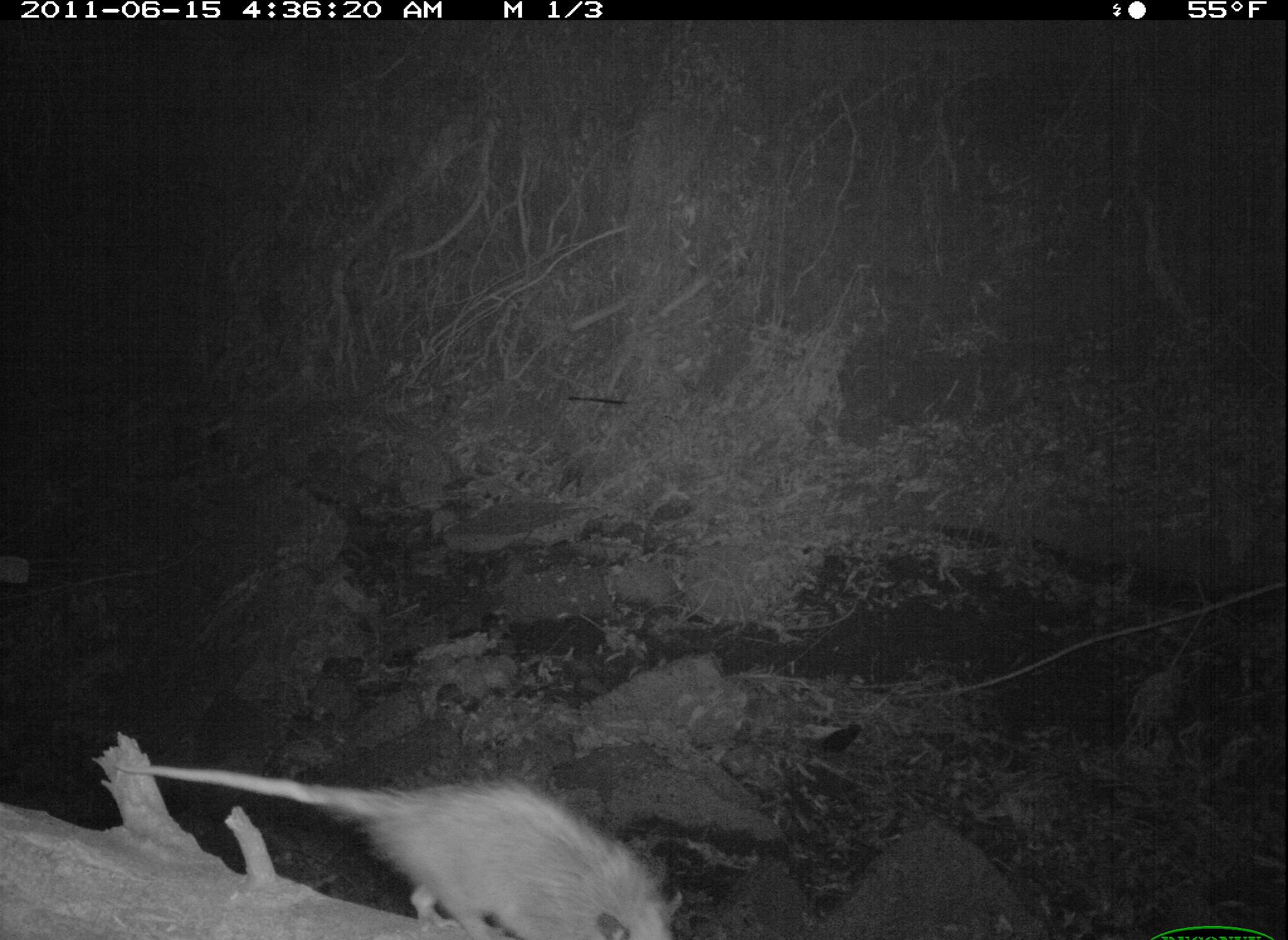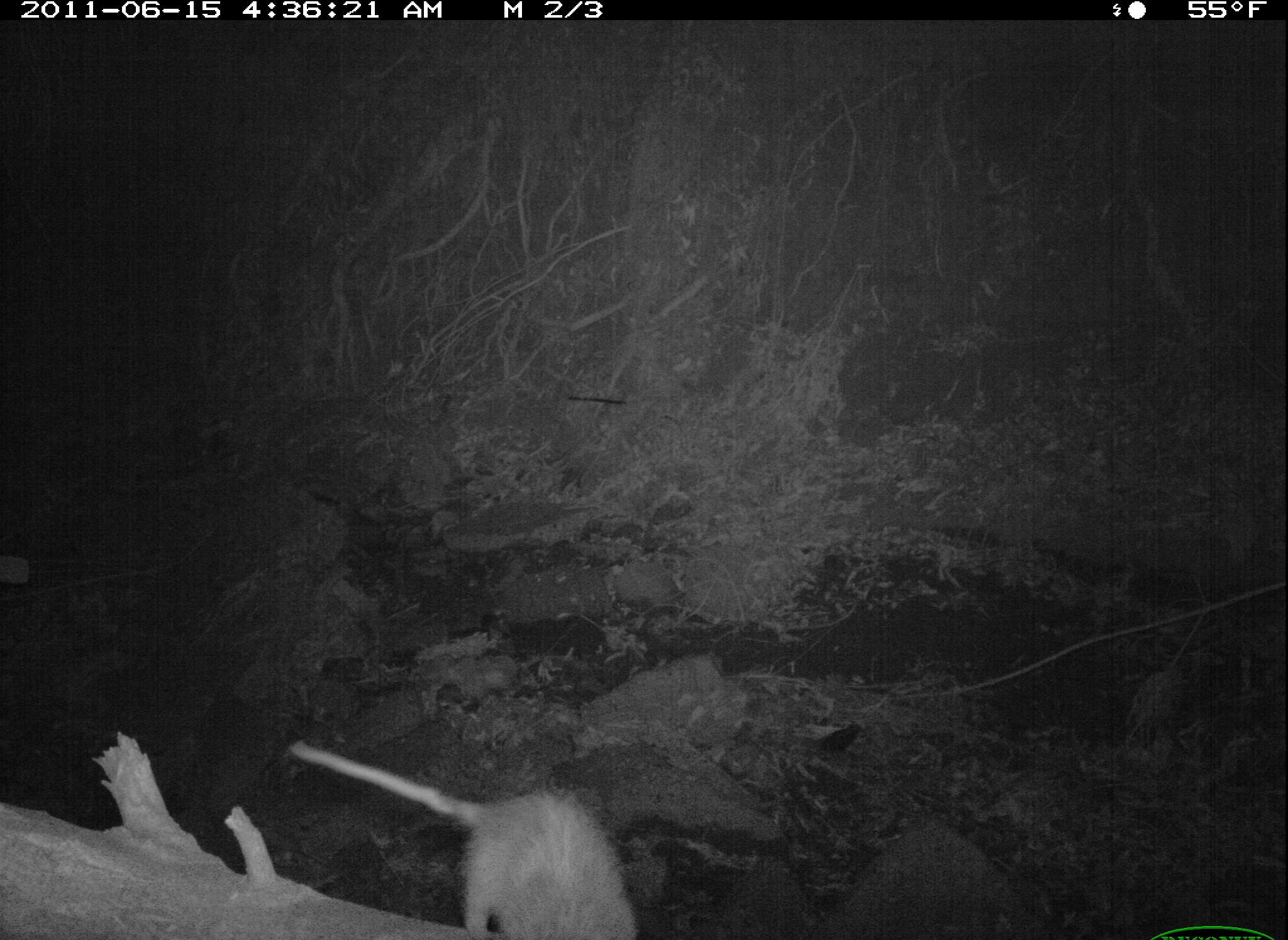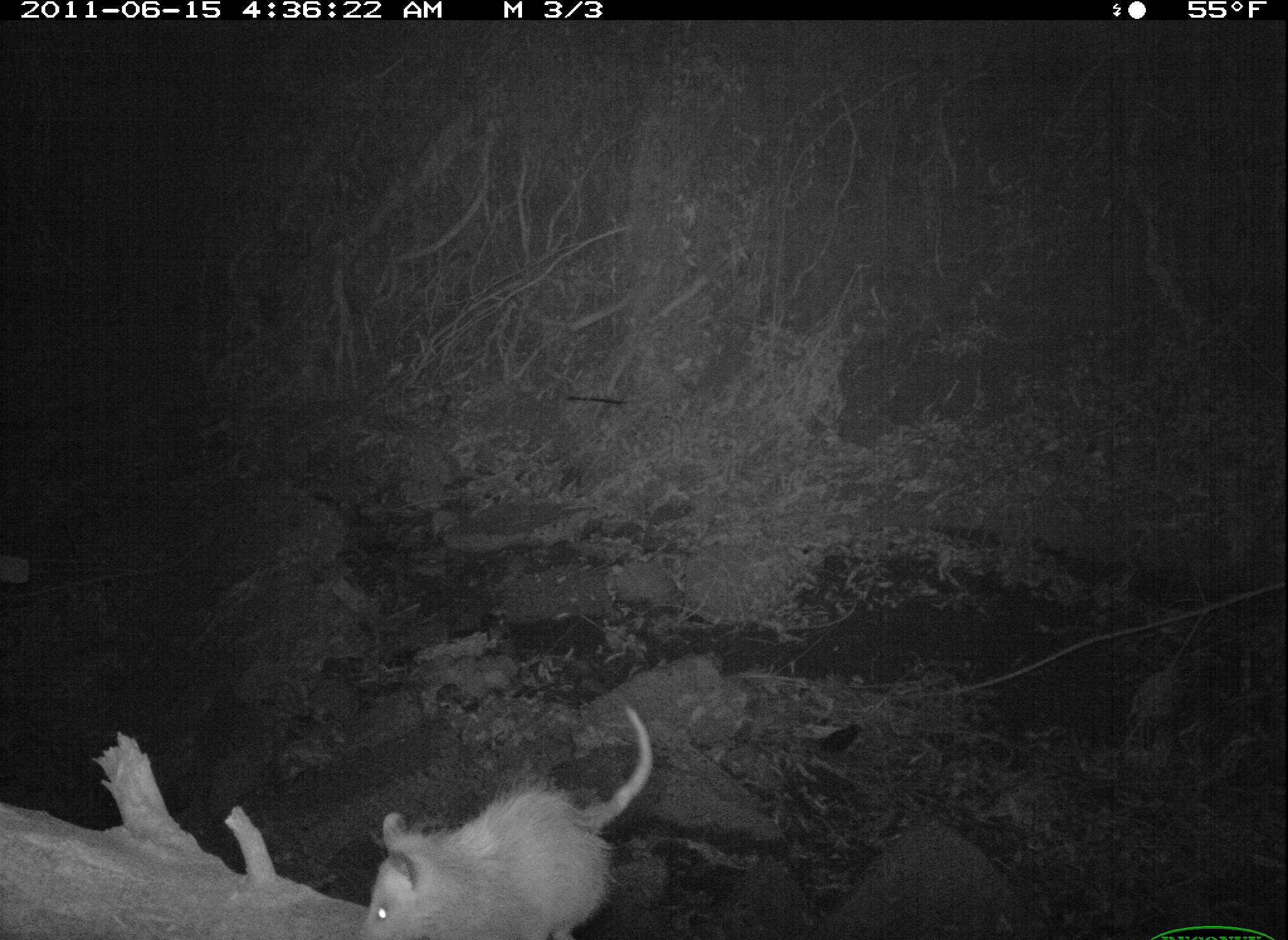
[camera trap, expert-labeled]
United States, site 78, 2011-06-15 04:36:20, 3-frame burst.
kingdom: Animalia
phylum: Chordata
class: Mammalia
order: Didelphimorphia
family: Didelphidae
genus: Didelphis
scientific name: Didelphis virginiana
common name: virginia opossum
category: opossum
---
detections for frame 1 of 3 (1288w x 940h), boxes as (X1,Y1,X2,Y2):
opossum: (111,751,683,931)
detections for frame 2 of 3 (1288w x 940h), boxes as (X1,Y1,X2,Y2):
opossum: (288,714,665,937)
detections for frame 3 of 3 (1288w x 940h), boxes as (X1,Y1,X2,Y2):
opossum: (332,704,667,934)